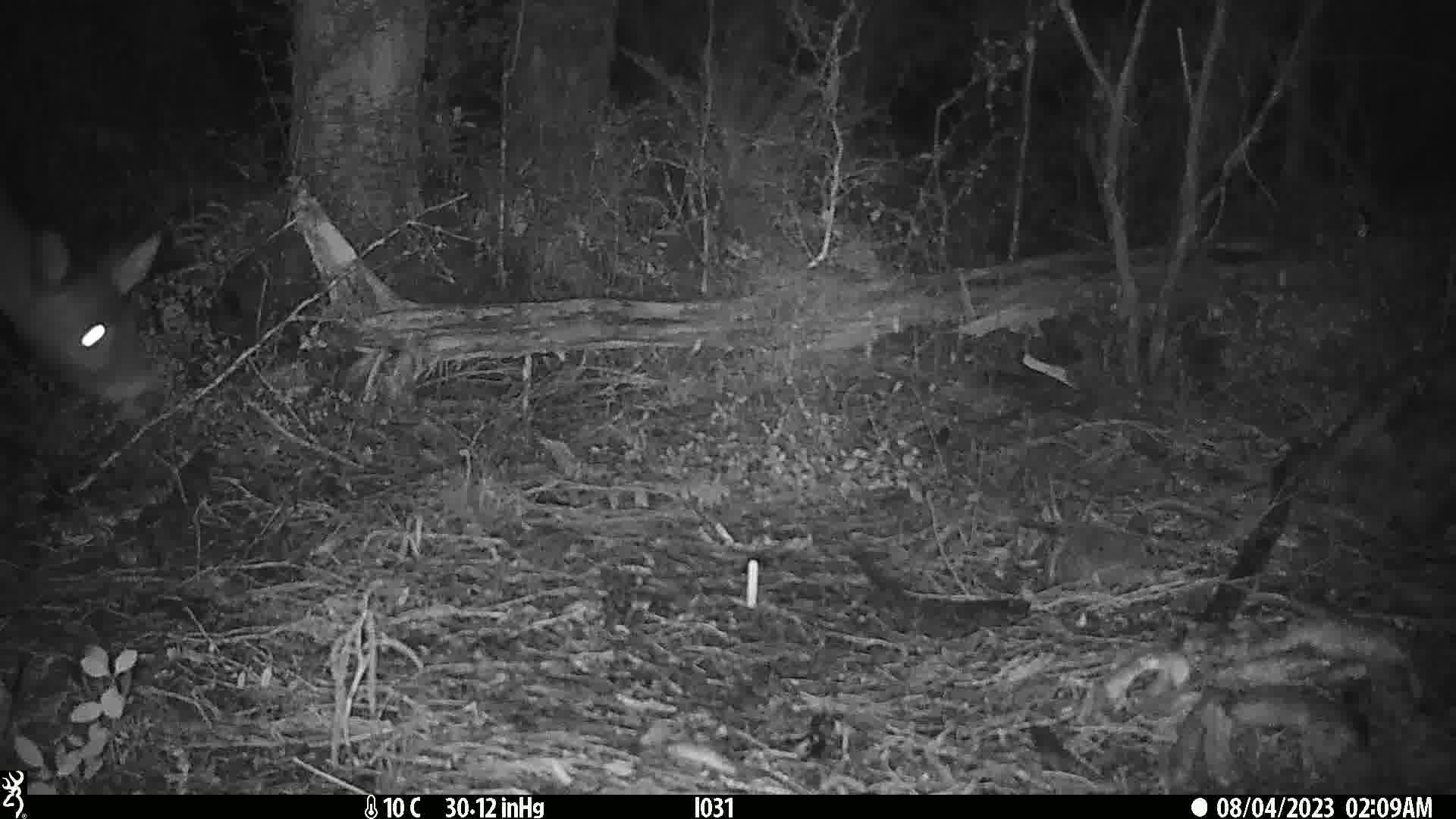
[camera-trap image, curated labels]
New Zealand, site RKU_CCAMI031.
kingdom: Animalia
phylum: Chordata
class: Mammalia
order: Artiodactyla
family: Cervidae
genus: Odocoileus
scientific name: Odocoileus virginianus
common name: white-tailed deer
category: white tailed deer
White tailed deer (white-tailed deer) (Odocoileus virginianus).